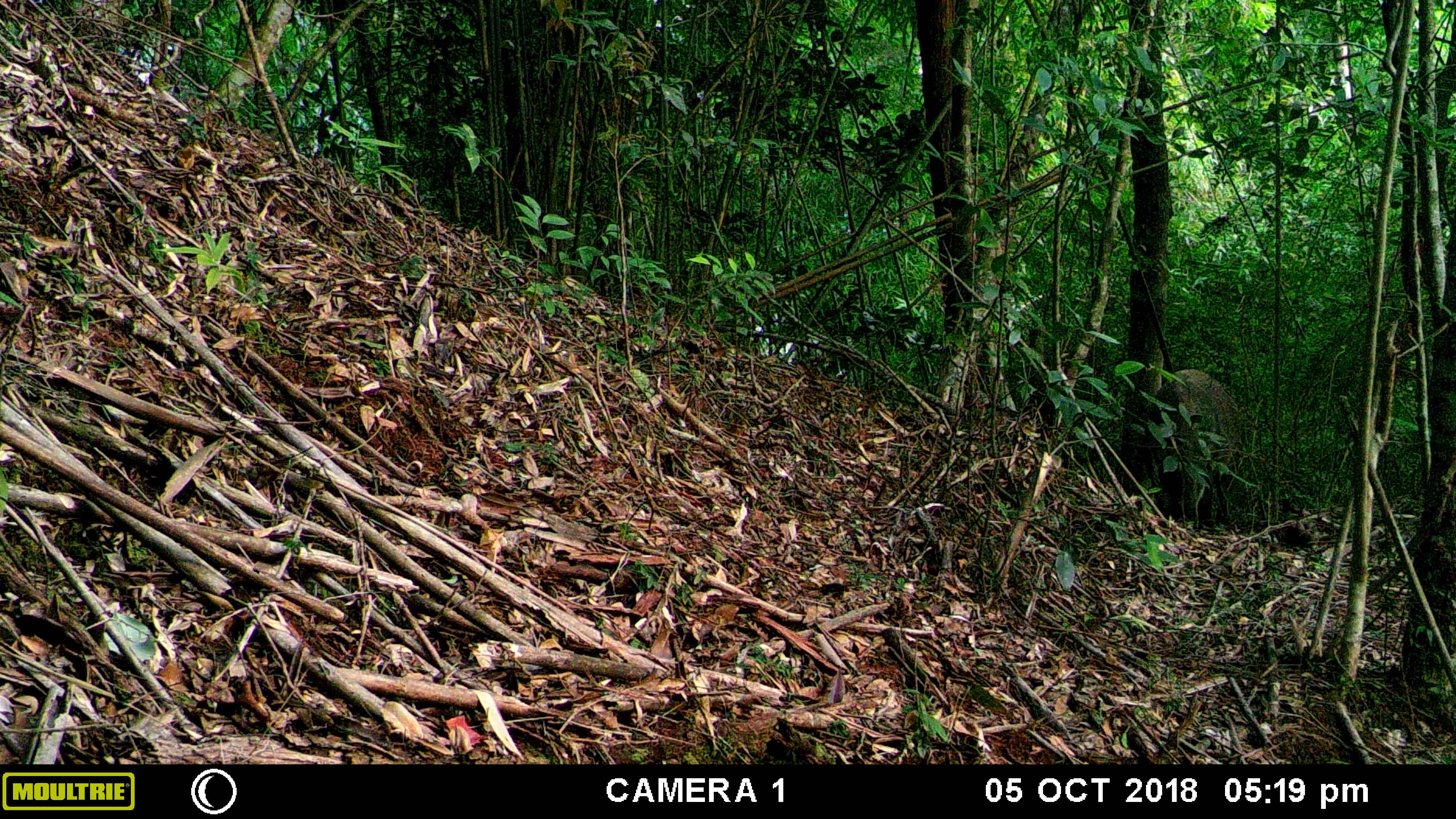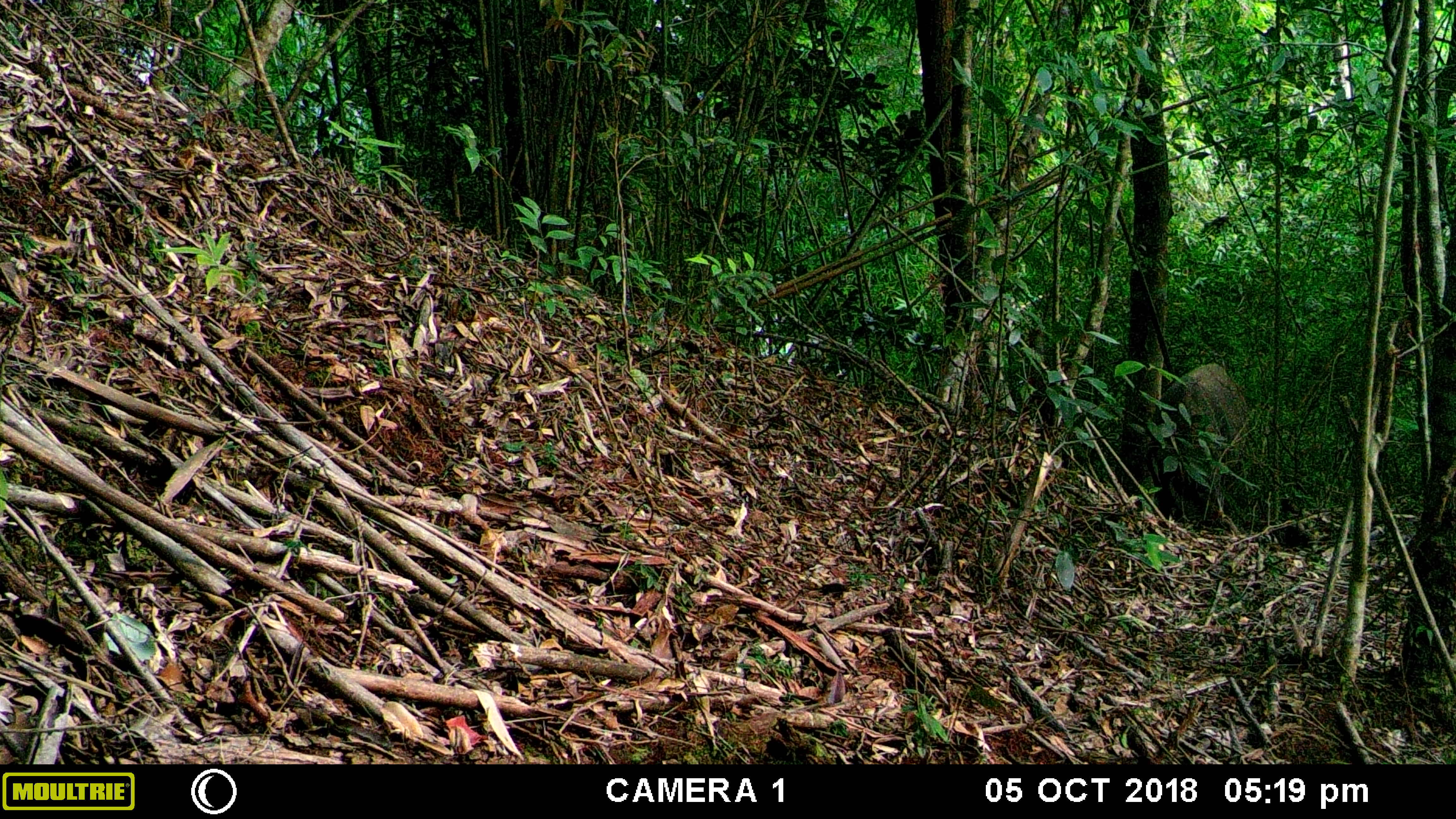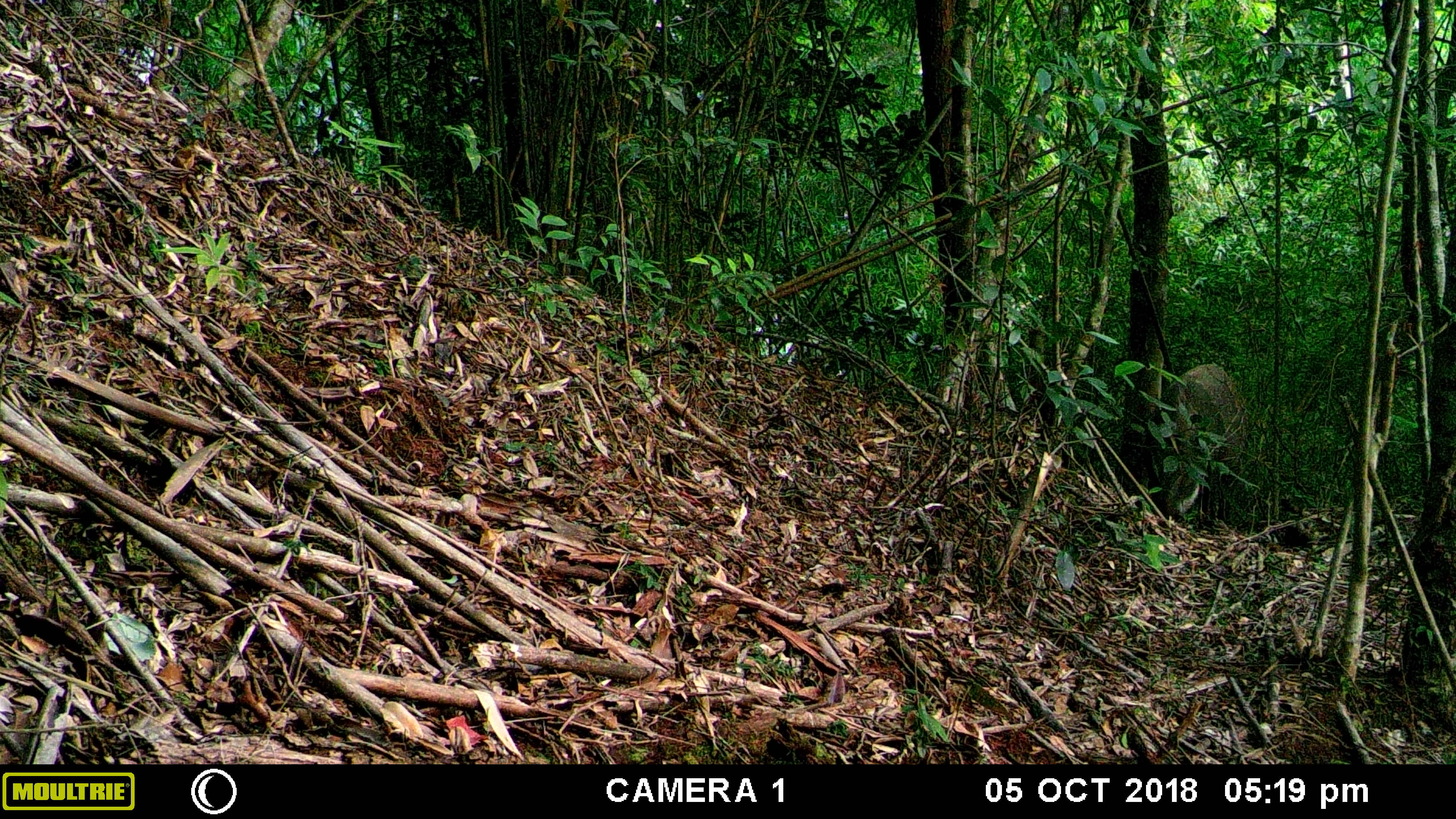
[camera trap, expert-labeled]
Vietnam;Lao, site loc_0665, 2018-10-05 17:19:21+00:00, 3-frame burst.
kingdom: Animalia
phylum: Chordata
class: Mammalia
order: Artiodactyla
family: Suidae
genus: Sus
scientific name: Sus scrofa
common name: eurasian wild pig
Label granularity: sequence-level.